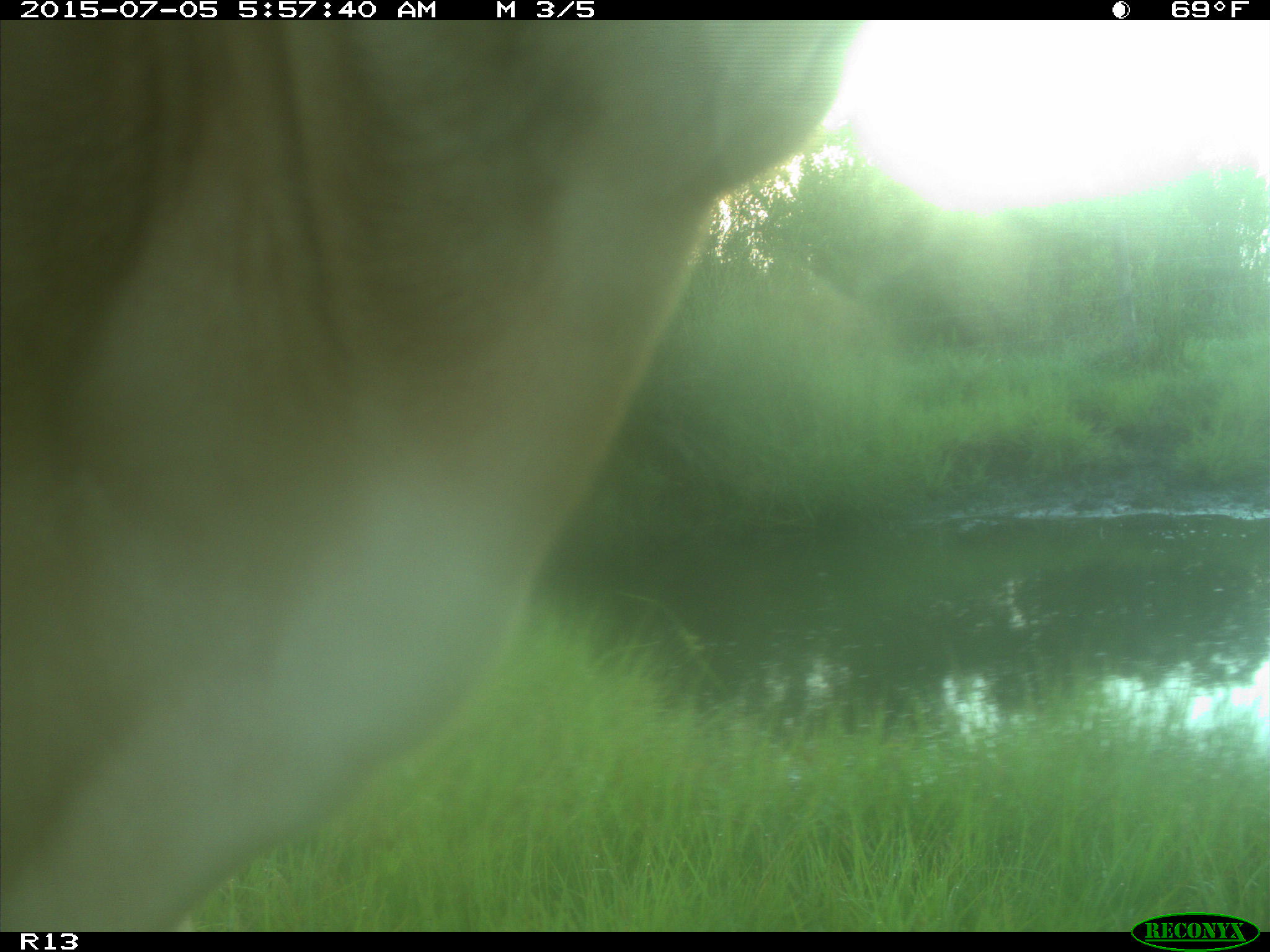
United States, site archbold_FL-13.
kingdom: Animalia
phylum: Chordata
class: Mammalia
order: Artiodactyla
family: Bovidae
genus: Bos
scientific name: Bos taurus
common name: domestic cow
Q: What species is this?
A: Bos taurus (domestic cow).